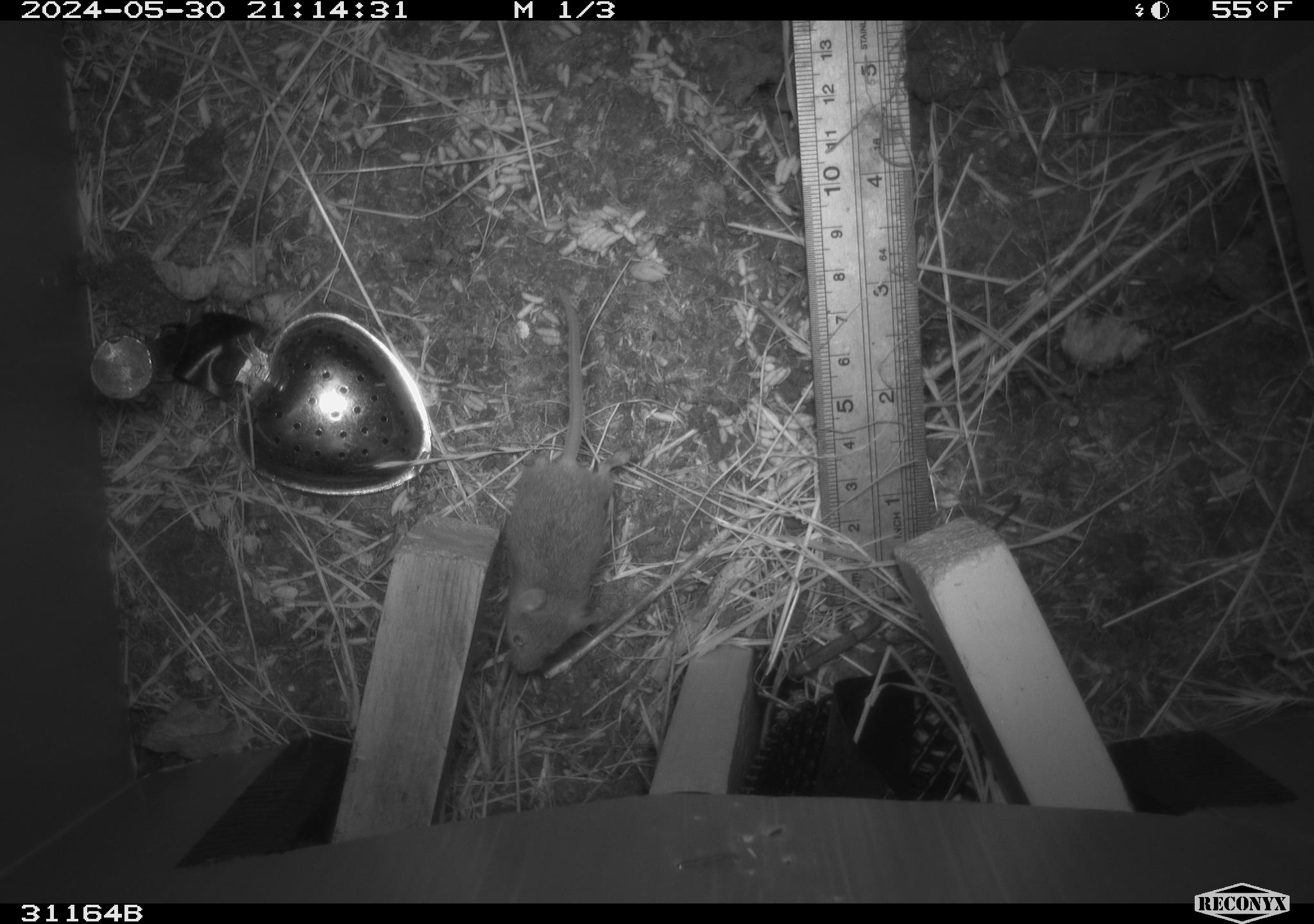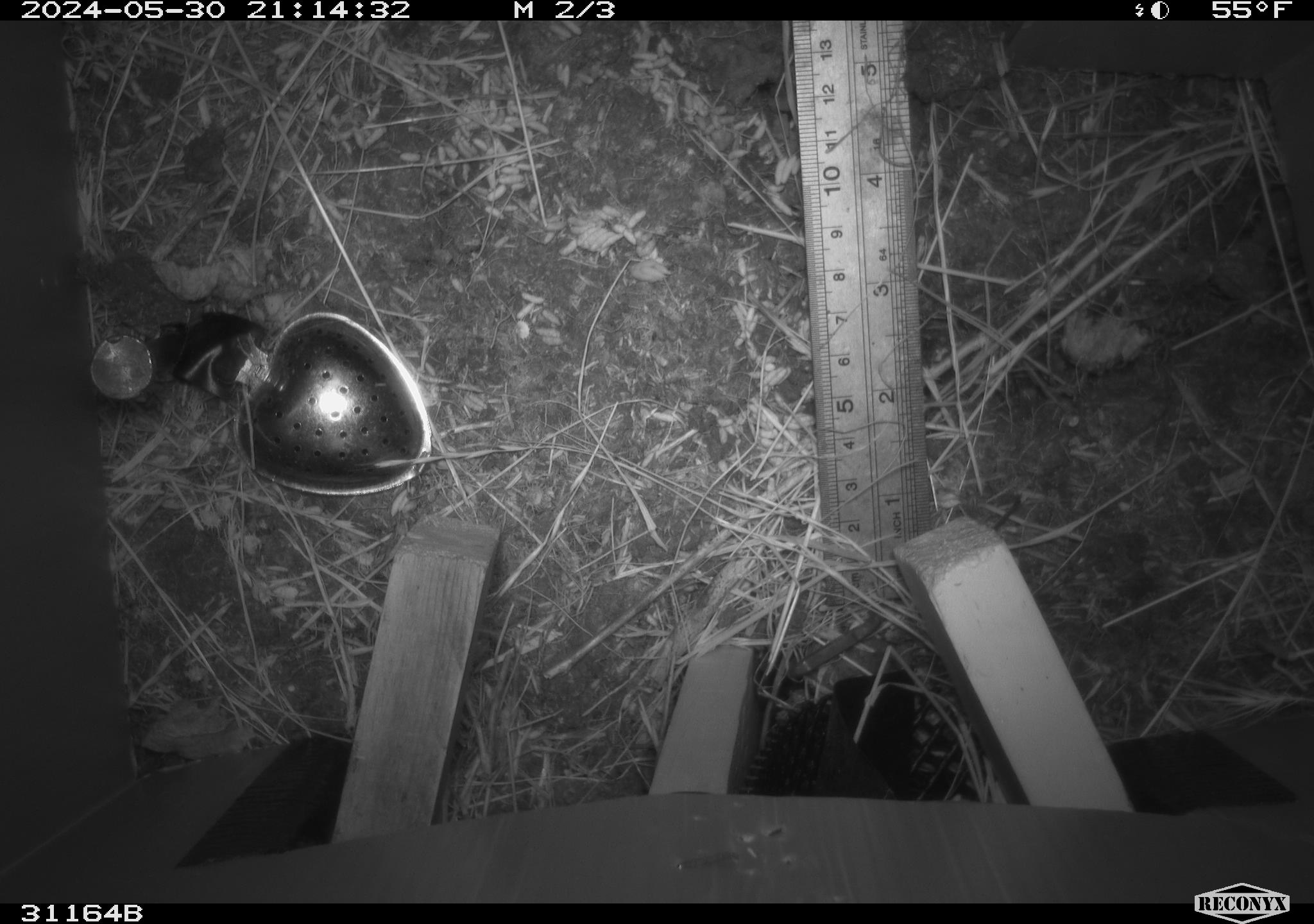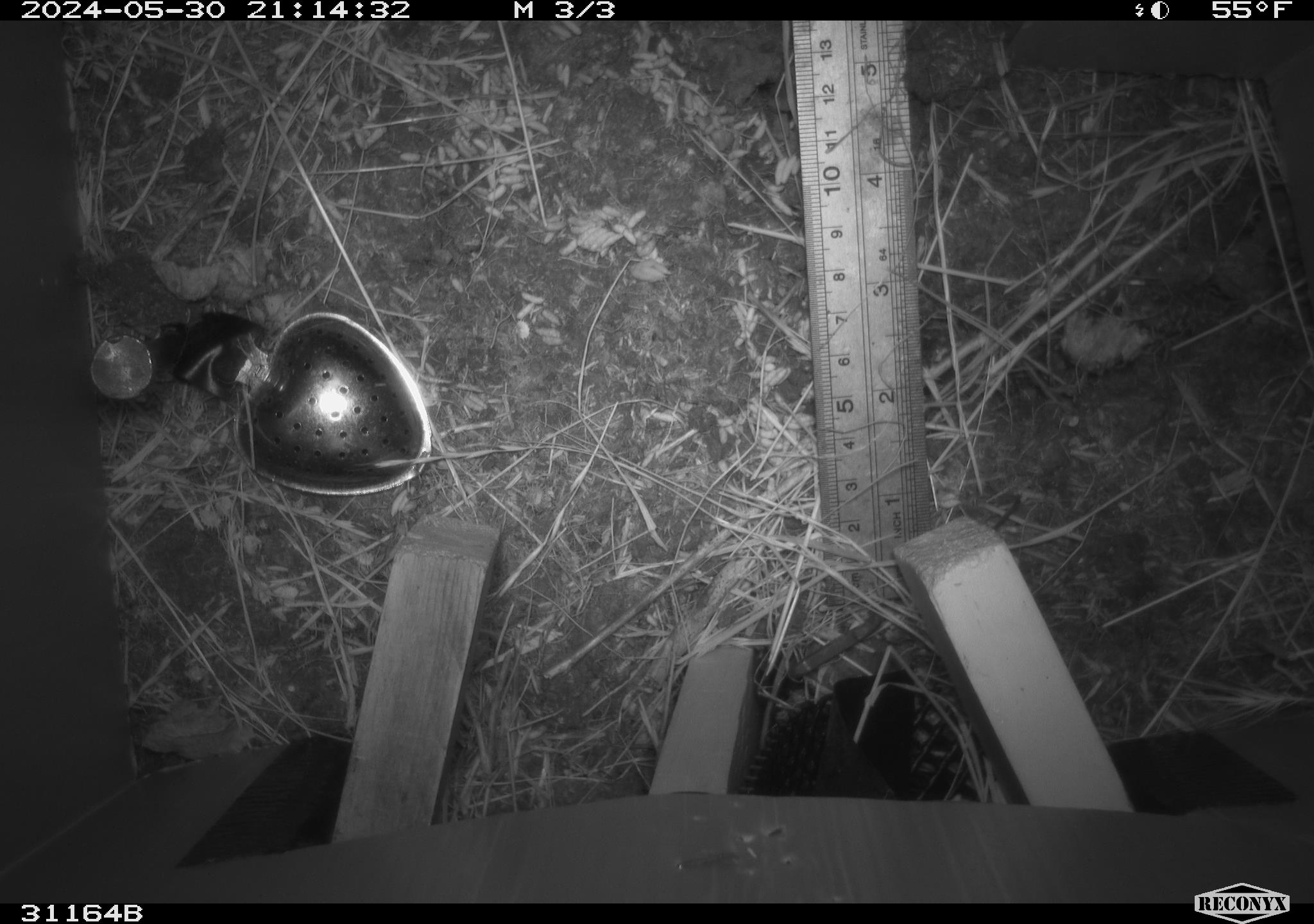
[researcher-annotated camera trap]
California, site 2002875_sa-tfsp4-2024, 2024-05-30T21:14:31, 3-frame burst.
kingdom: Animalia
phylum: Chordata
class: Mammalia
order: Rodentia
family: Muridae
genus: Mus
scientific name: Mus musculus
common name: house mouse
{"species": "house mouse (Mus musculus)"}